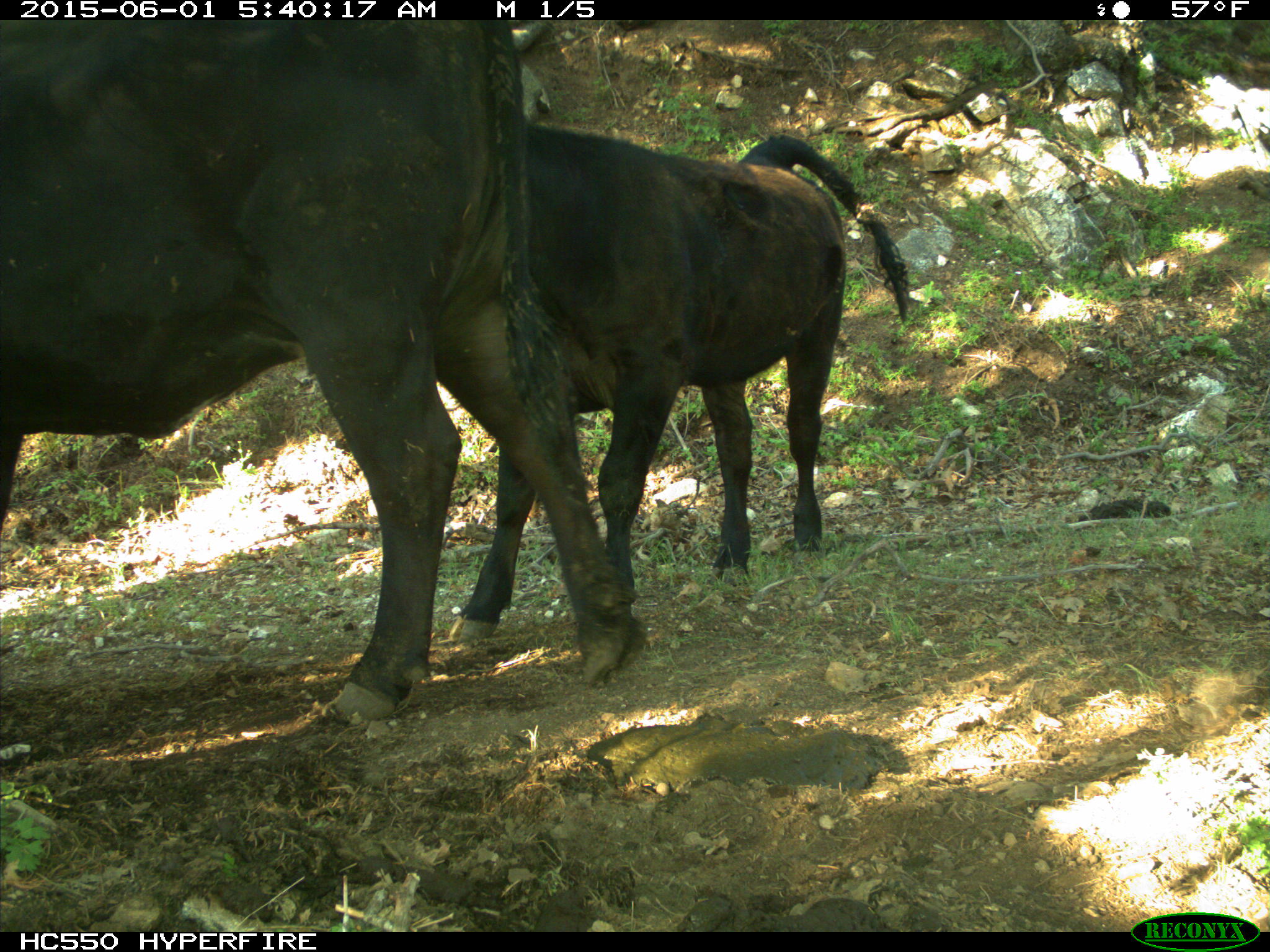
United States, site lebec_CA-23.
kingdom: Animalia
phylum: Chordata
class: Mammalia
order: Artiodactyla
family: Bovidae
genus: Bos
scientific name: Bos taurus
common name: domestic cow